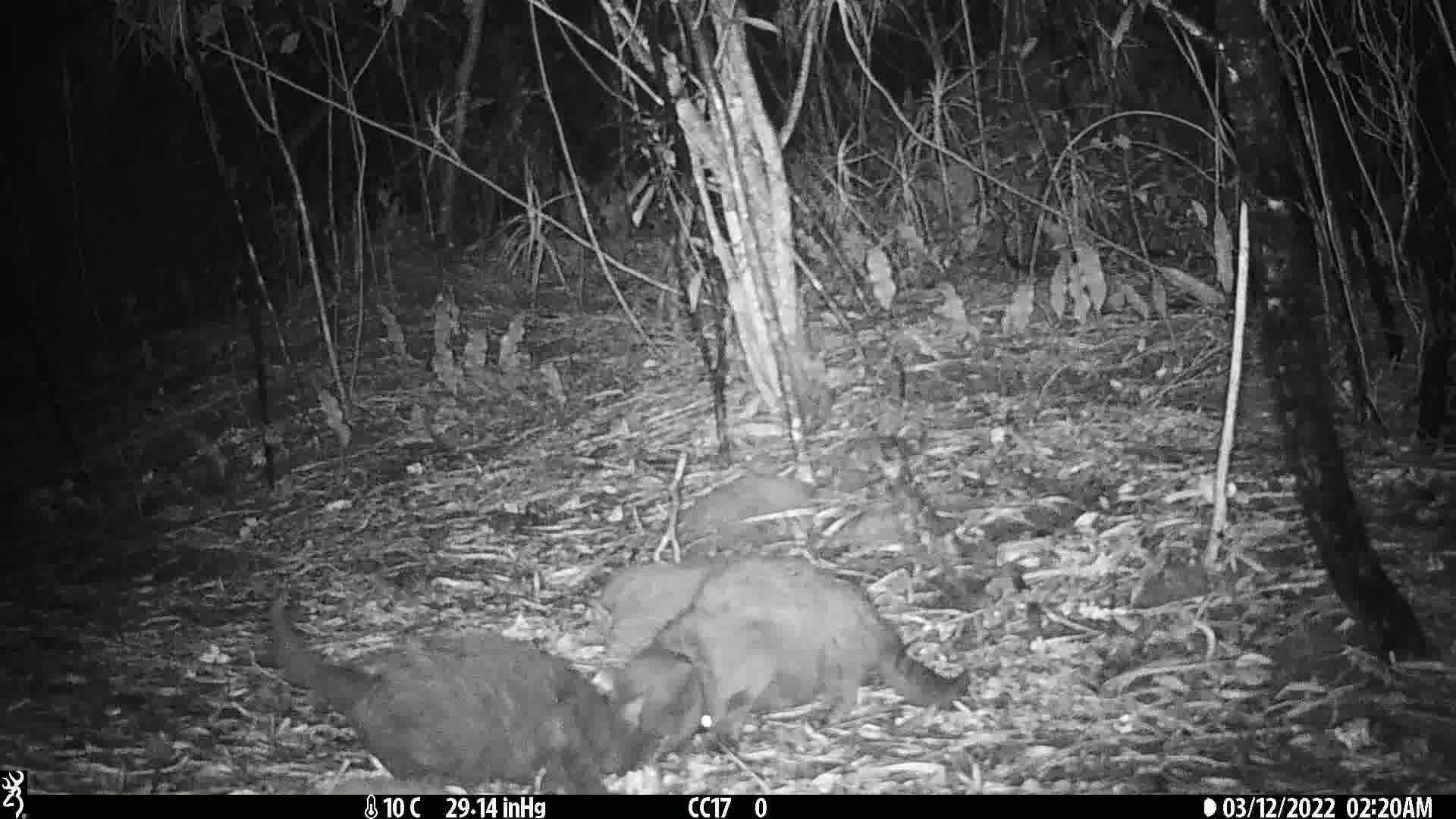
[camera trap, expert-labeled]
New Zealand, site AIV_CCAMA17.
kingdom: Animalia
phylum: Chordata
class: Mammalia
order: Carnivora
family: Felidae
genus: Felis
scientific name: Felis catus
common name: domestic cat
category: cat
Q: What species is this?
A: Cat (domestic cat) (Felis catus).